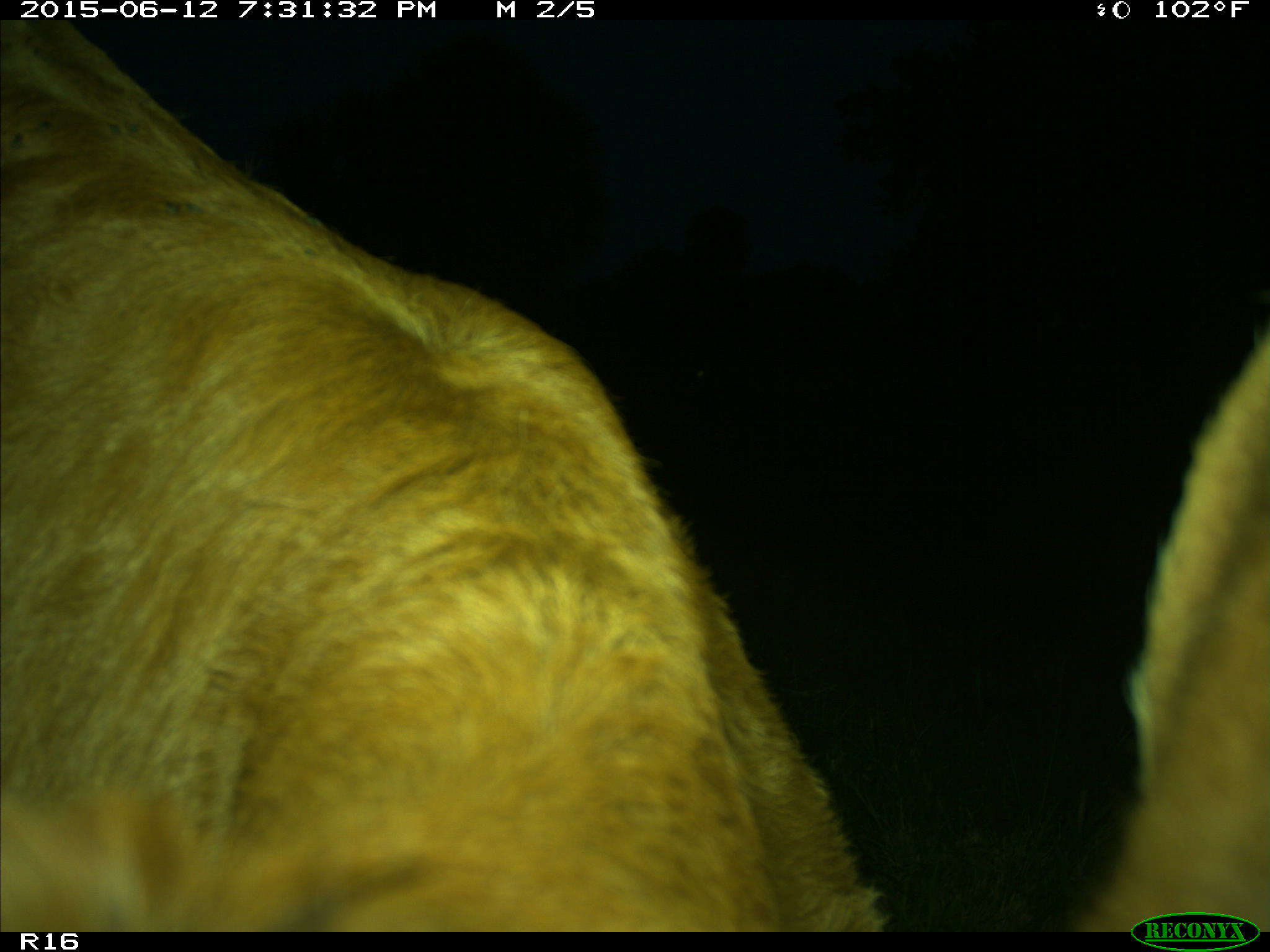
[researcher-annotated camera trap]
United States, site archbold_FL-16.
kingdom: Animalia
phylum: Chordata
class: Mammalia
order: Artiodactyla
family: Bovidae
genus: Bos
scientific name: Bos taurus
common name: domestic cow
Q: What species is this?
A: Bos taurus (domestic cow).